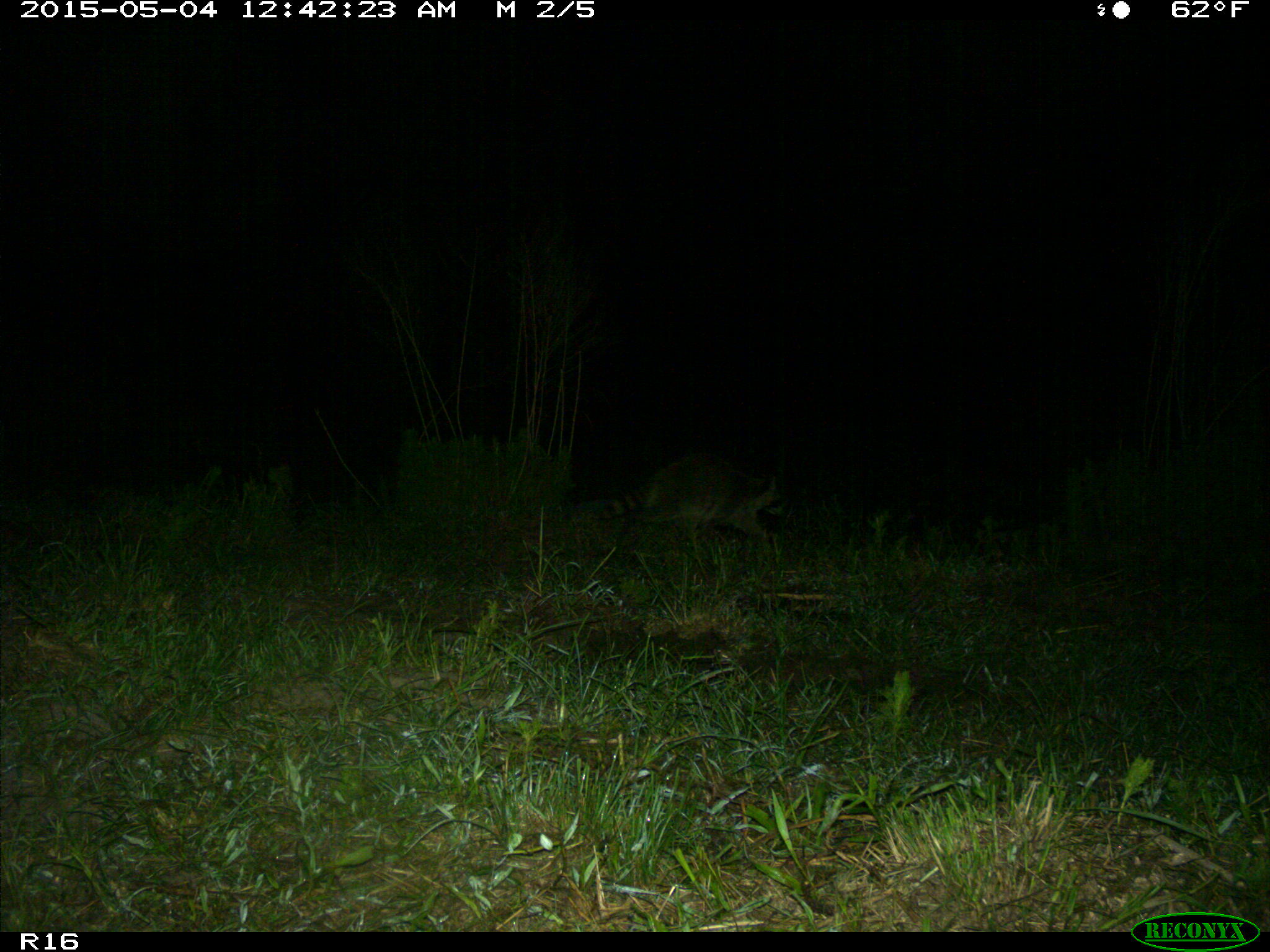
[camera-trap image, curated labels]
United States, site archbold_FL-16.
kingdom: Animalia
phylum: Chordata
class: Mammalia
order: Carnivora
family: Procyonidae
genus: Procyon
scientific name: Procyon lotor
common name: common raccoon